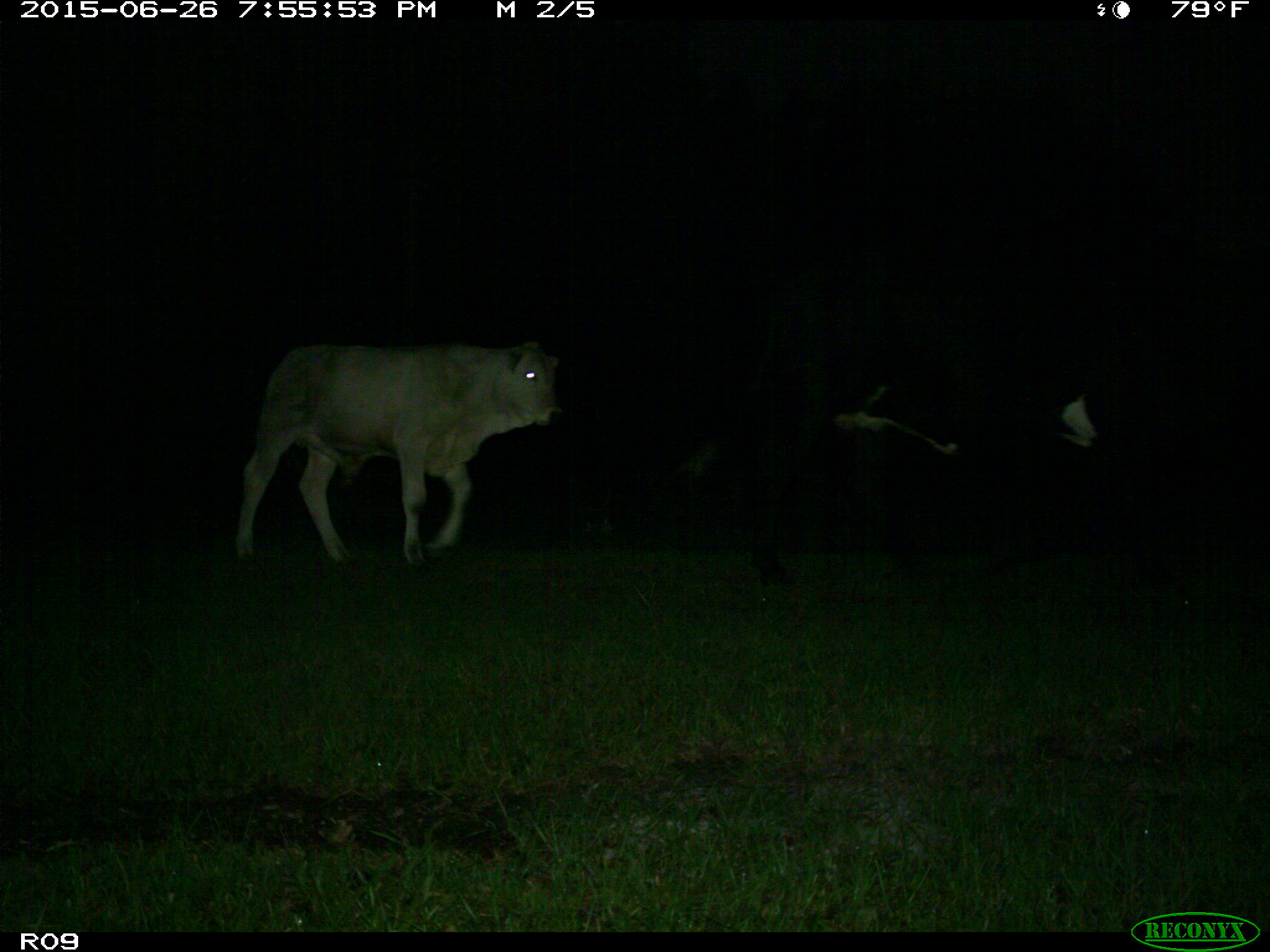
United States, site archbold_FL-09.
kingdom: Animalia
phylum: Chordata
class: Mammalia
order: Artiodactyla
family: Bovidae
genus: Bos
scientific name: Bos taurus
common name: domestic cow